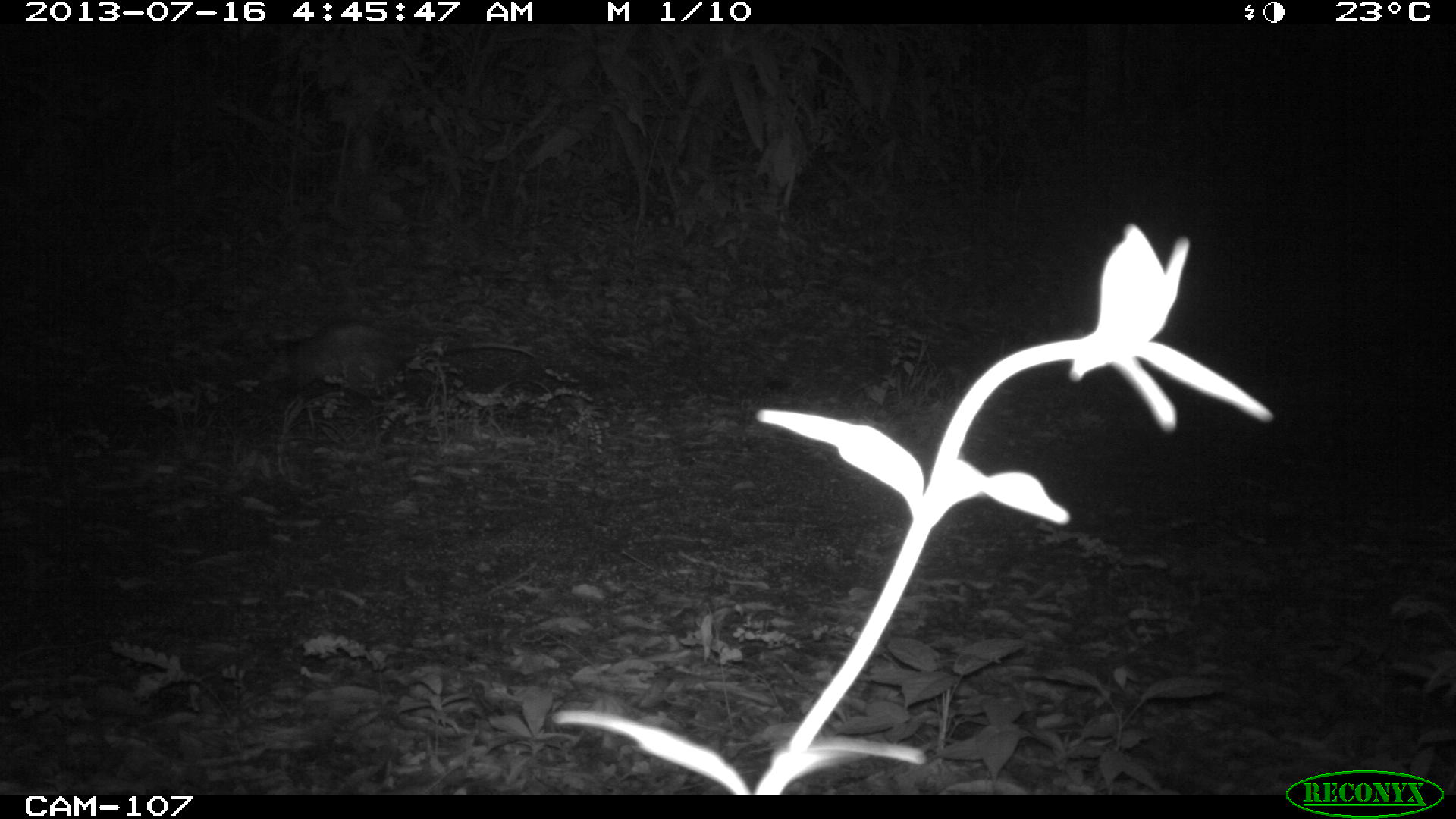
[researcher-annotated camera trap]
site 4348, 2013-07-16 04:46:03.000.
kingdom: Animalia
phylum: Chordata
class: Mammalia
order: Didelphimorphia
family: Didelphidae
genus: Didelphis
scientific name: Didelphis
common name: american opossums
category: didelphis sp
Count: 1.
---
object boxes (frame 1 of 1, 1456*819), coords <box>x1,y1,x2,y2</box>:
didelphis sp: <box>256,316,537,402</box>